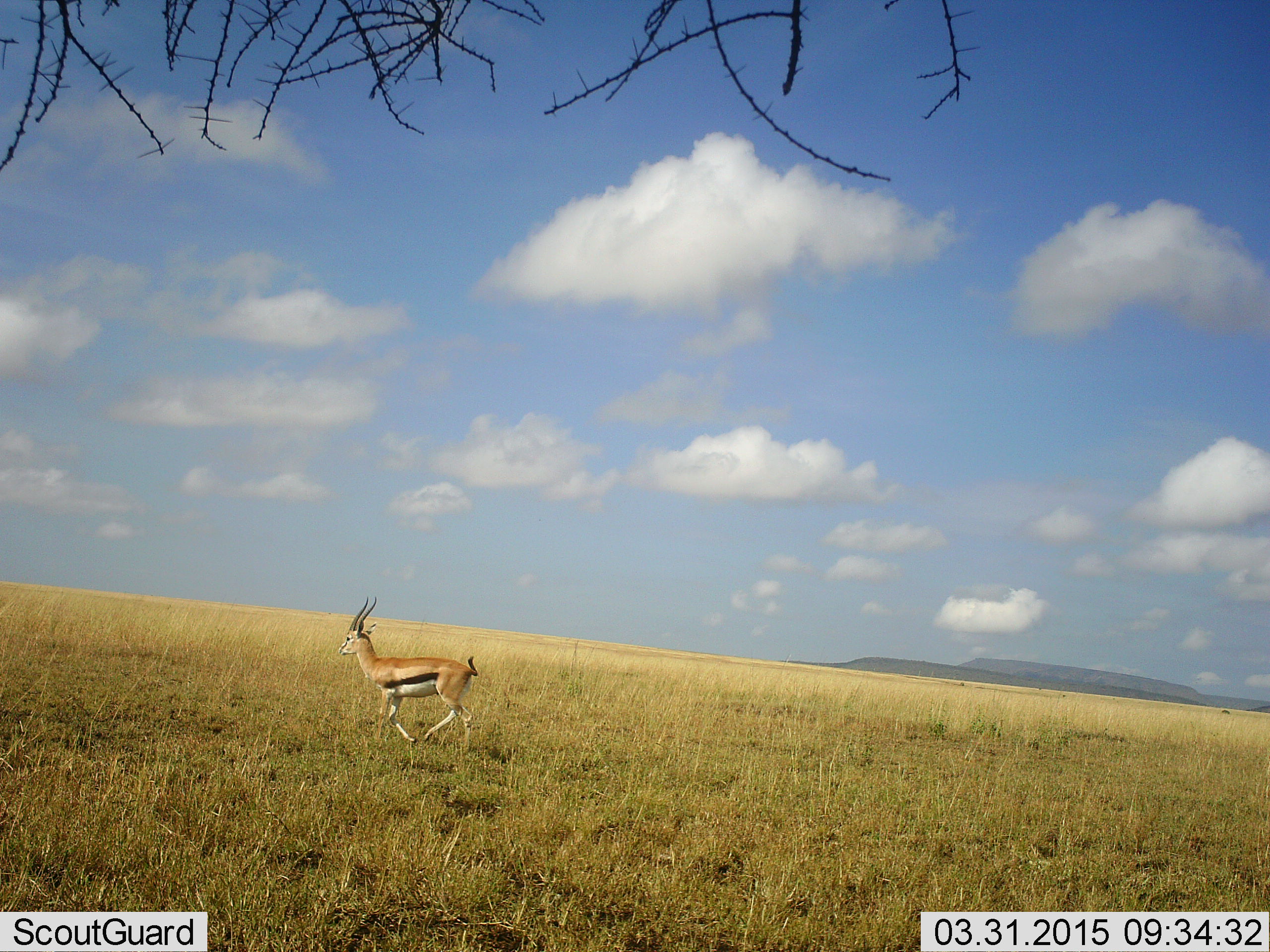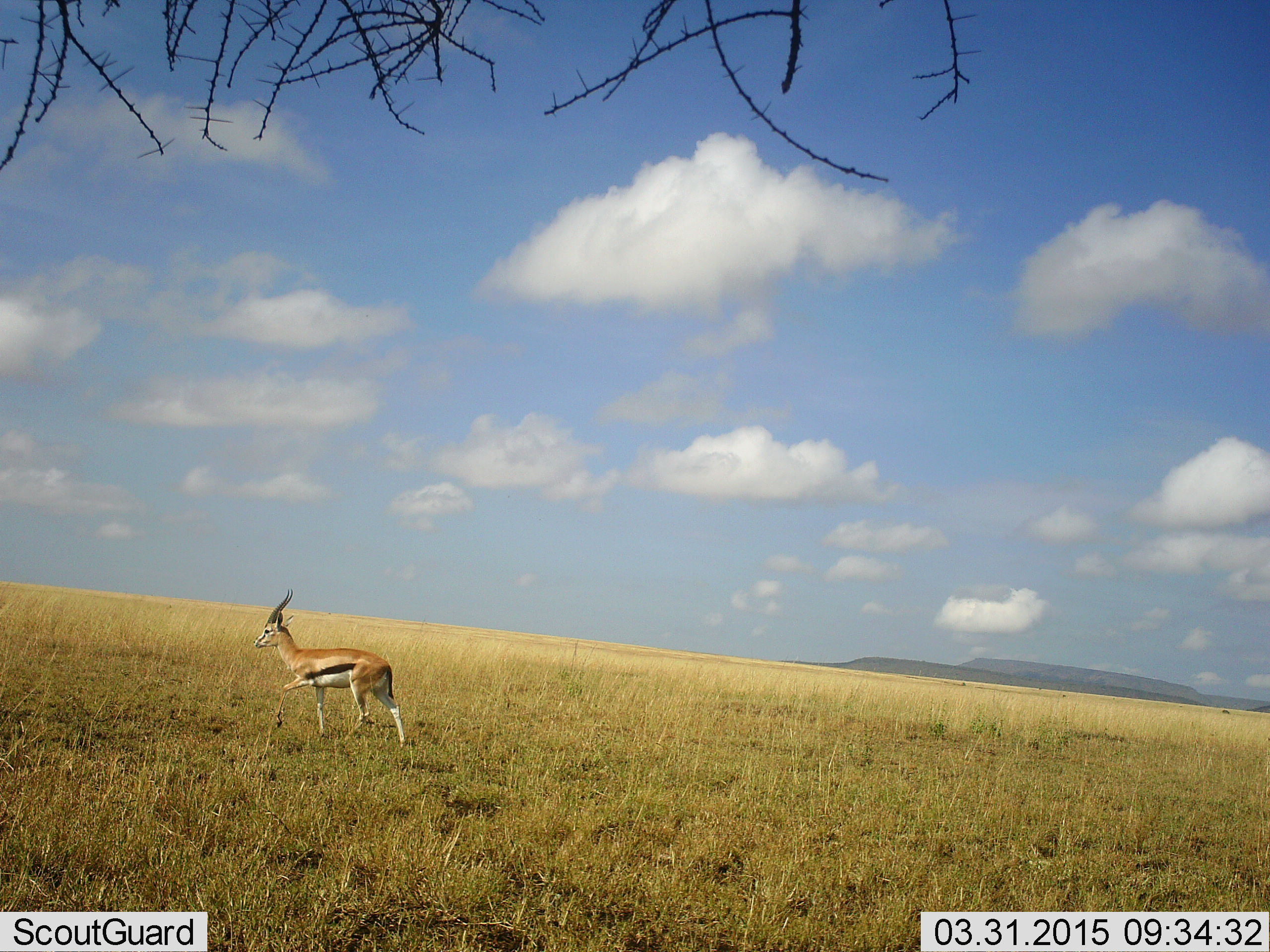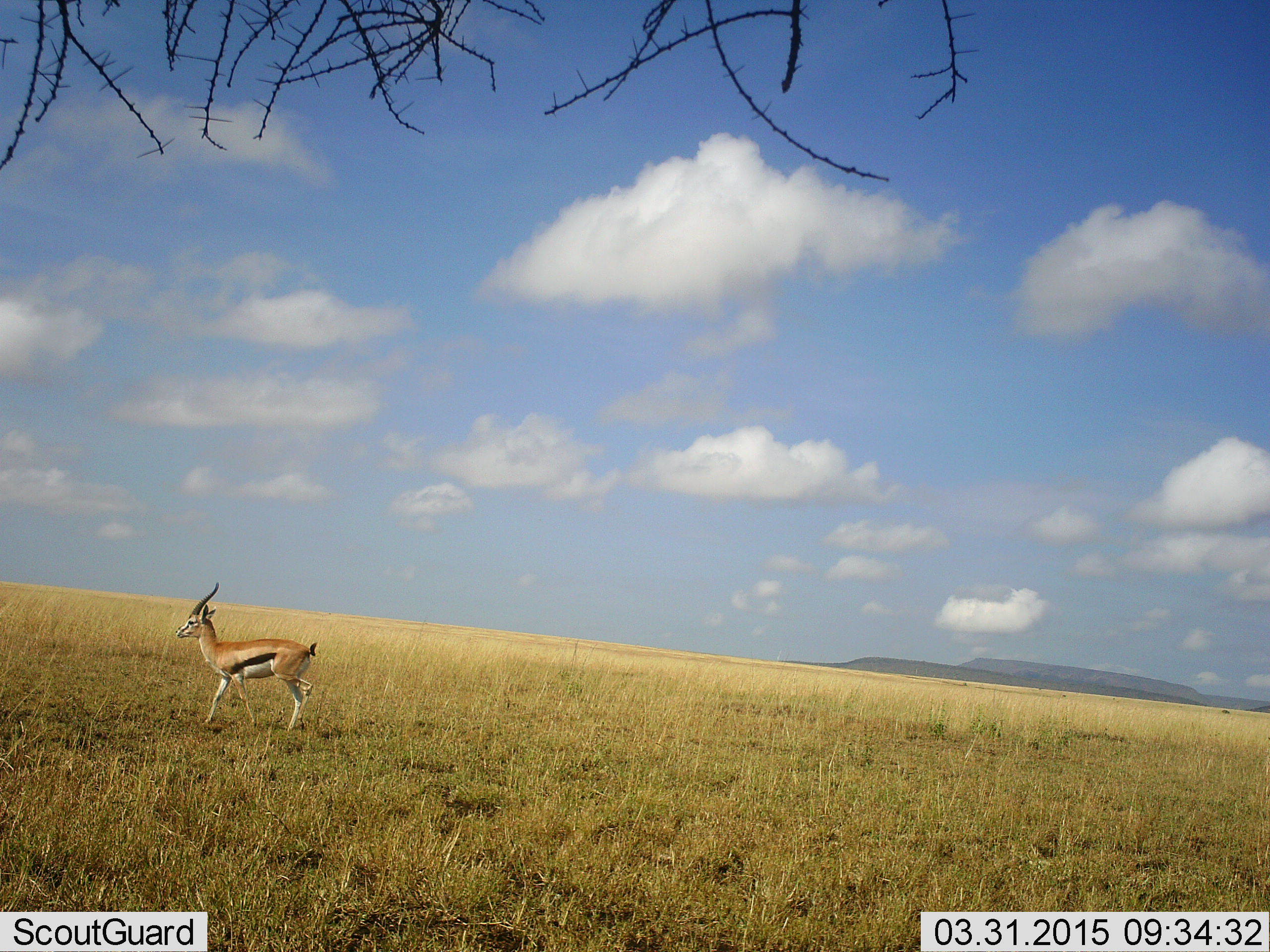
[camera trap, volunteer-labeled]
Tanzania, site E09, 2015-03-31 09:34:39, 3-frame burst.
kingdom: Animalia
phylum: Chordata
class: Mammalia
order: Artiodactyla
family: Bovidae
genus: Eudorcas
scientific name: Eudorcas thomsonii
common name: thomson's gazelle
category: gazellethomsons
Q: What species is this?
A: Gazellethomsons (thomson's gazelle) (Eudorcas thomsonii).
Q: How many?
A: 1.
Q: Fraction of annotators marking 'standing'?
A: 10%.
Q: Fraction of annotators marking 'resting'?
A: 0%.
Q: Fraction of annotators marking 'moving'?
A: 90%.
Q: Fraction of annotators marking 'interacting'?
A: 0%.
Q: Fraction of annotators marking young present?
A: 0%.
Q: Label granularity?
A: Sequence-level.